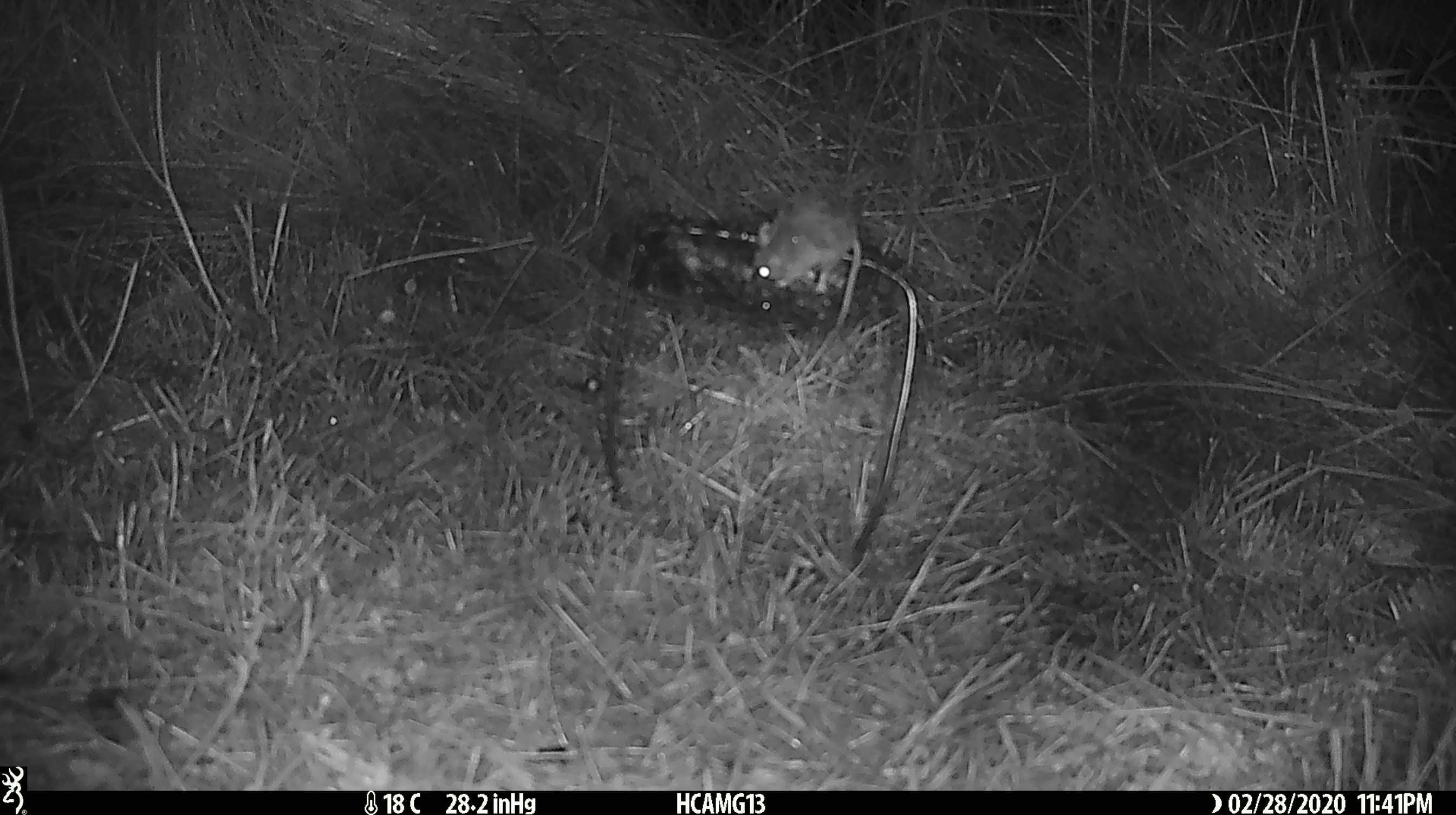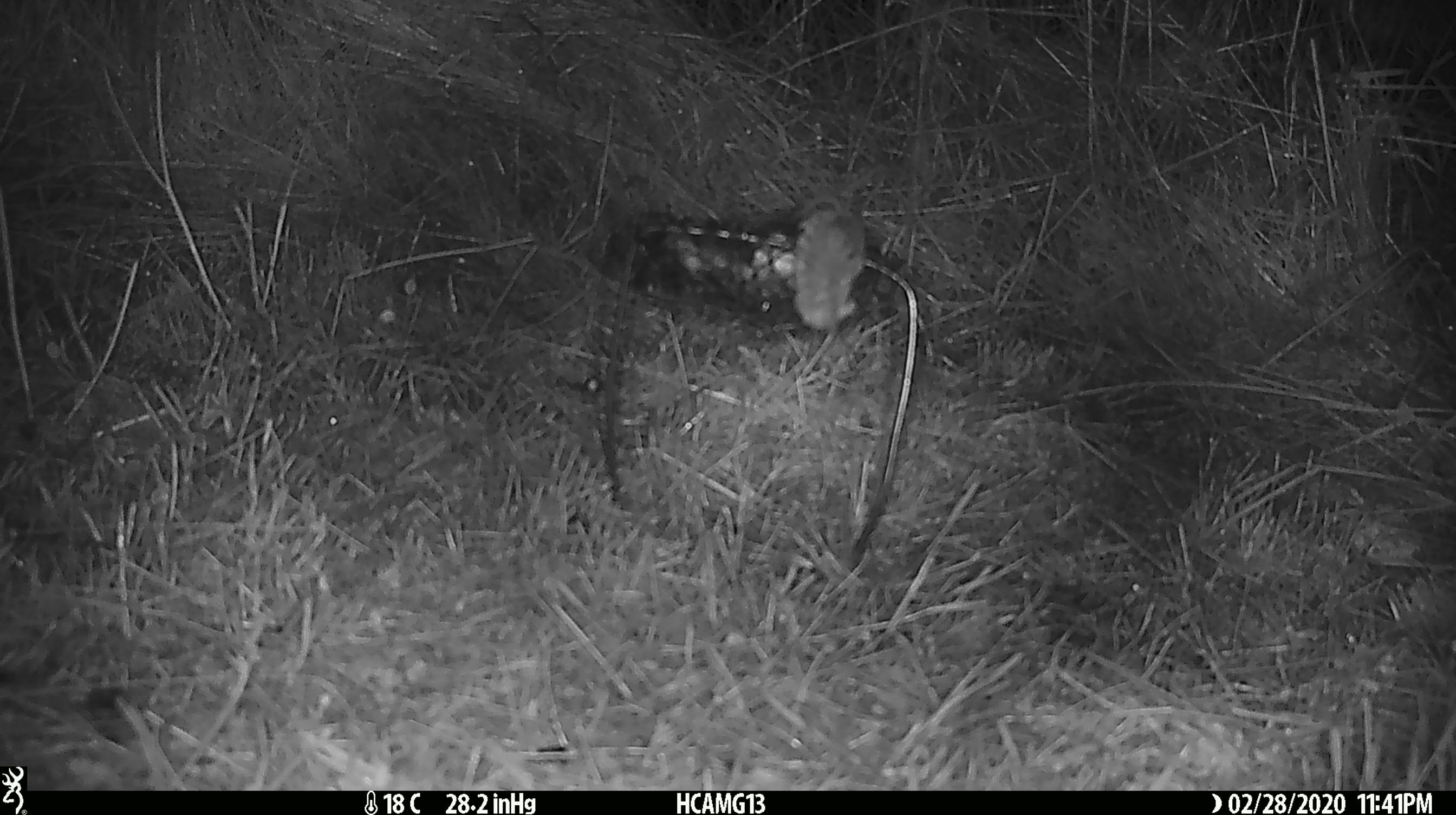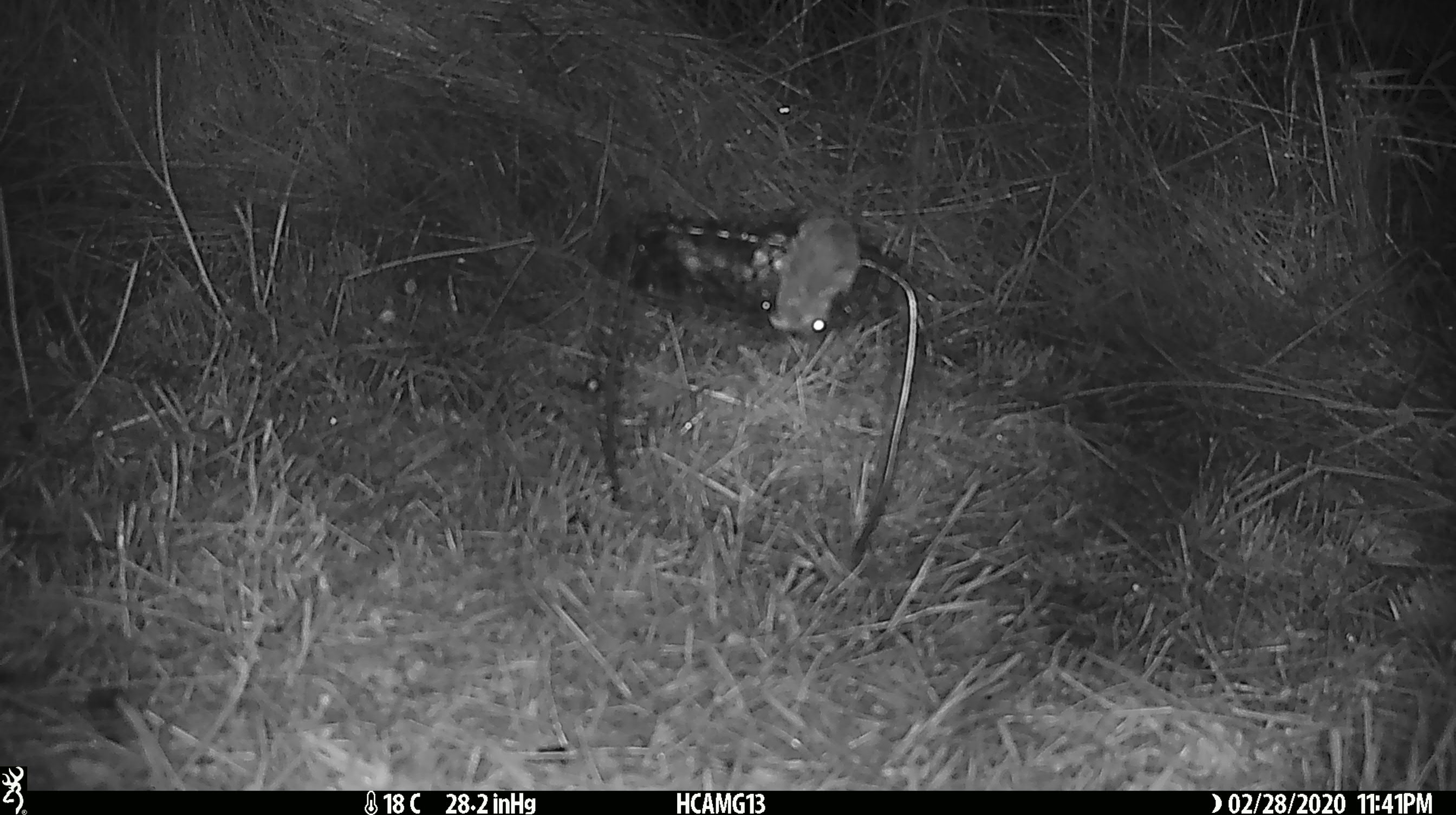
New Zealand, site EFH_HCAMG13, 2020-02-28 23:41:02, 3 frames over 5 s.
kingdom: Animalia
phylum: Chordata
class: Mammalia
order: Rodentia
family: Muridae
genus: Mus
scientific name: Mus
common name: mouse